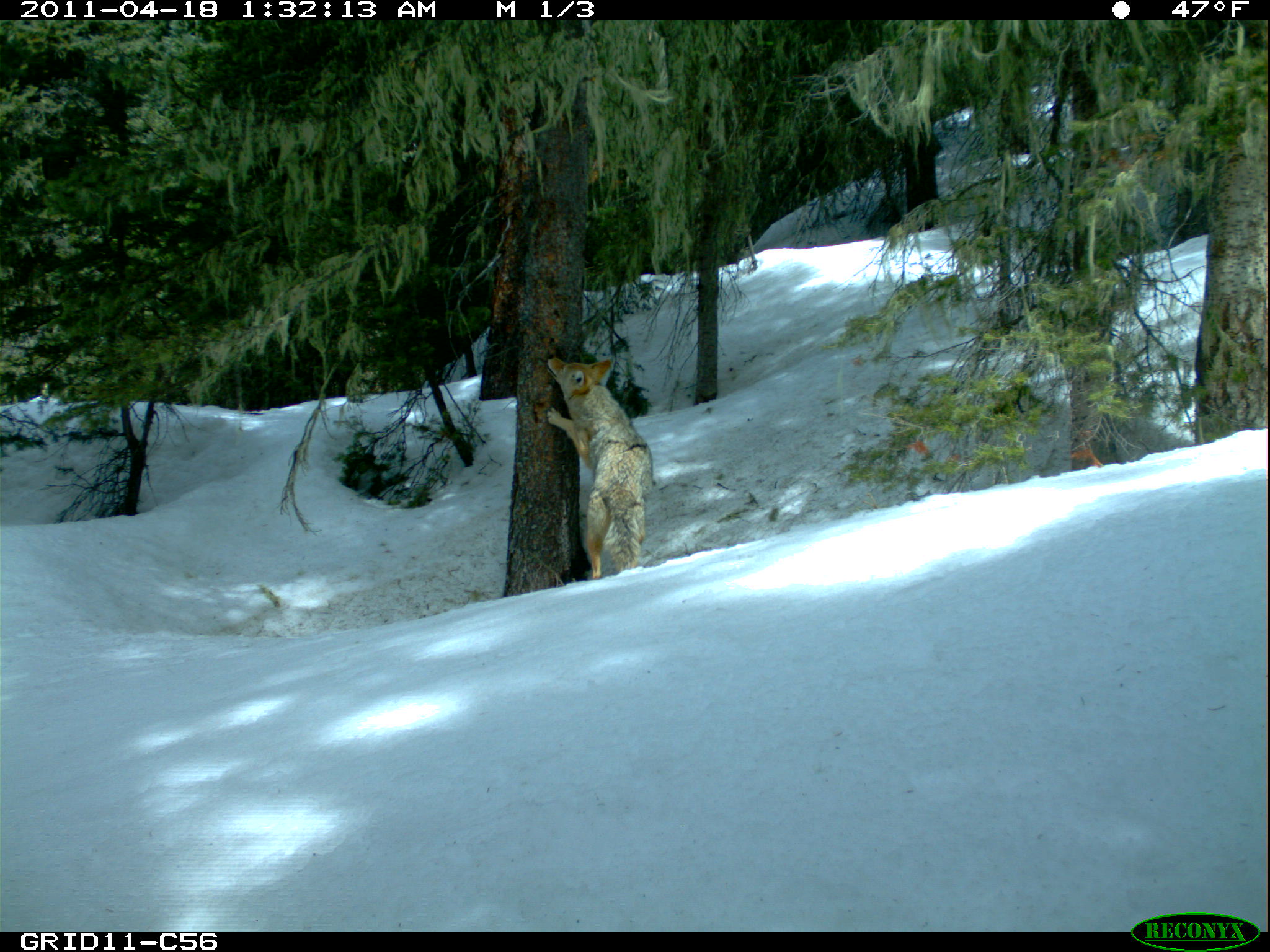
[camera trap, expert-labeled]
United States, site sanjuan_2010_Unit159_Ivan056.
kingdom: Animalia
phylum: Chordata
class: Mammalia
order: Carnivora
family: Canidae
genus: Canis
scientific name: Canis latrans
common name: coyote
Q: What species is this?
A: Canis latrans (coyote).